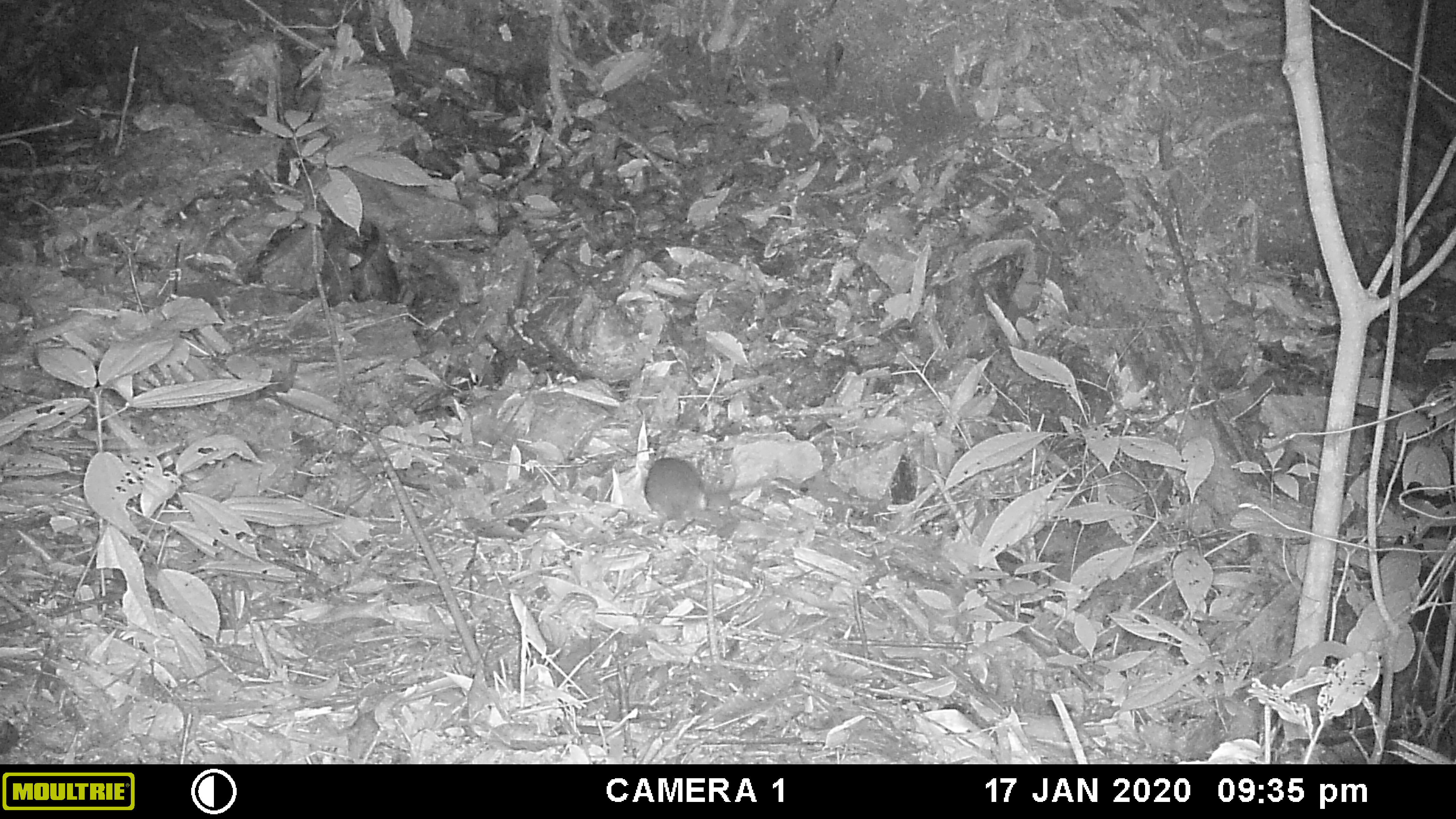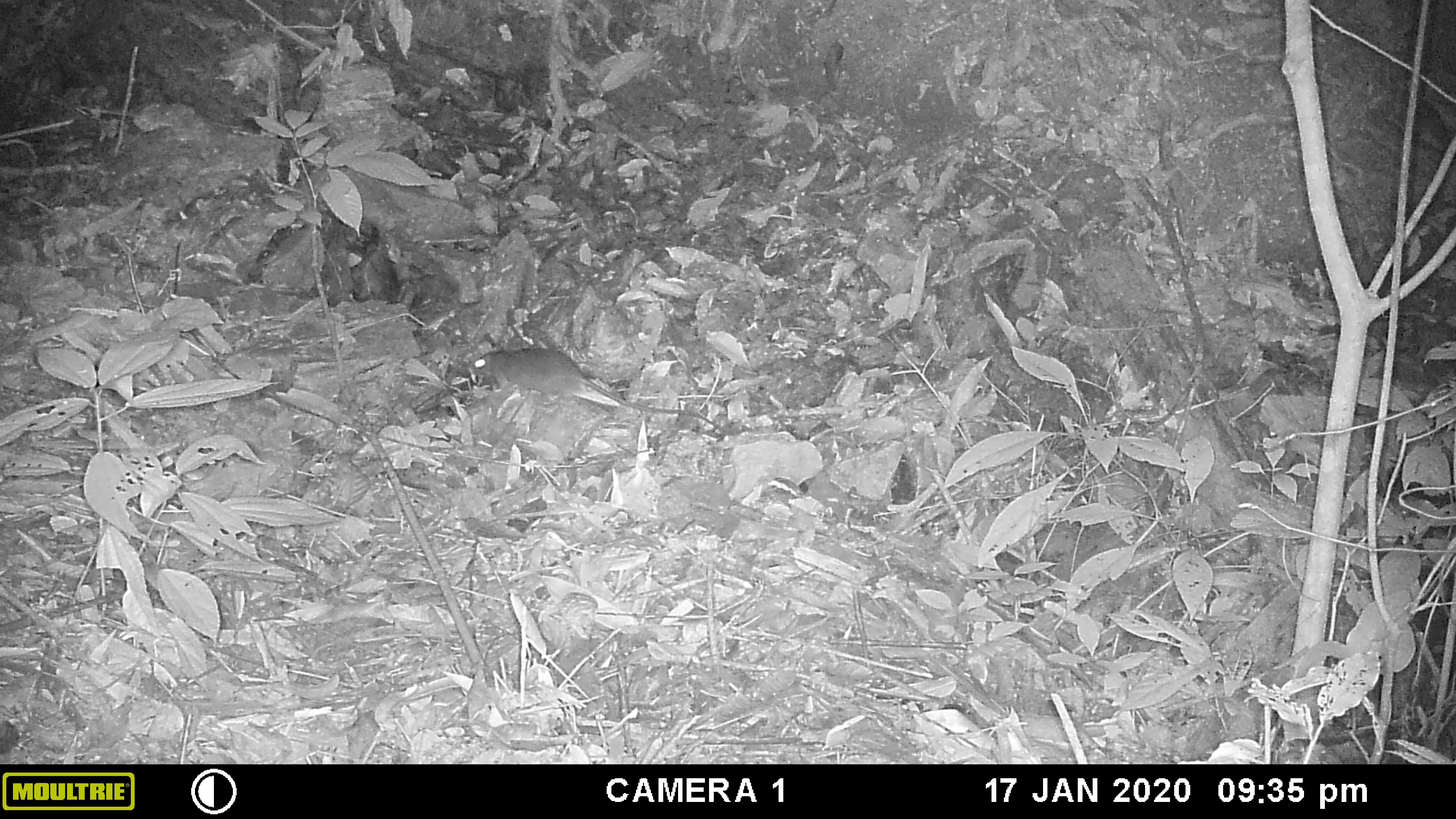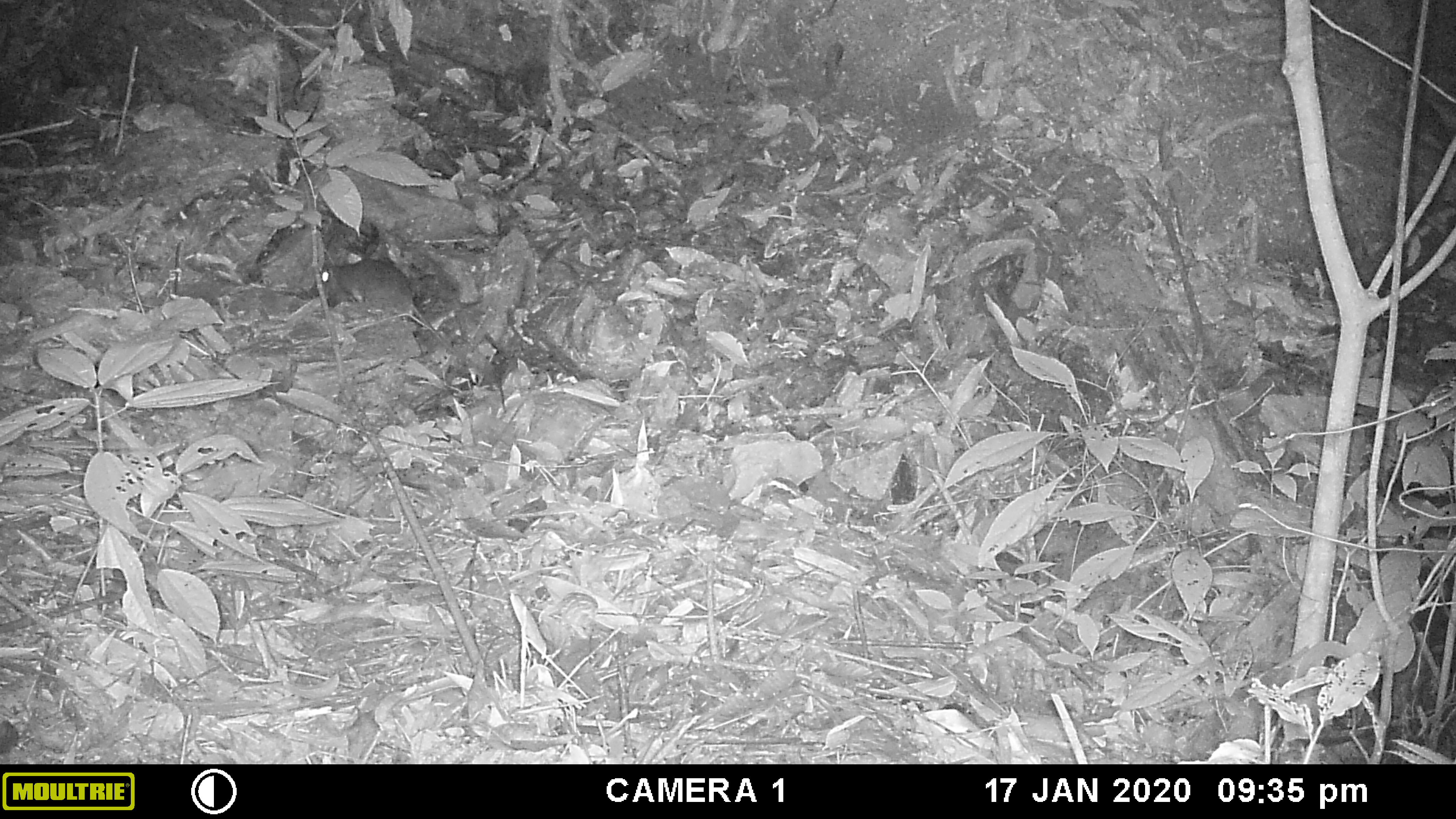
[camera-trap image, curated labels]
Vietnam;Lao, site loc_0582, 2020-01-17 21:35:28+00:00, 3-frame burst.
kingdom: Animalia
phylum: Chordata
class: Mammalia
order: Rodentia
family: Muridae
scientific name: Muridae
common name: old-world mice and rats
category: unidentified murid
Unidentified murid (old-world mice and rats) (Muridae). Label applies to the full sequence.